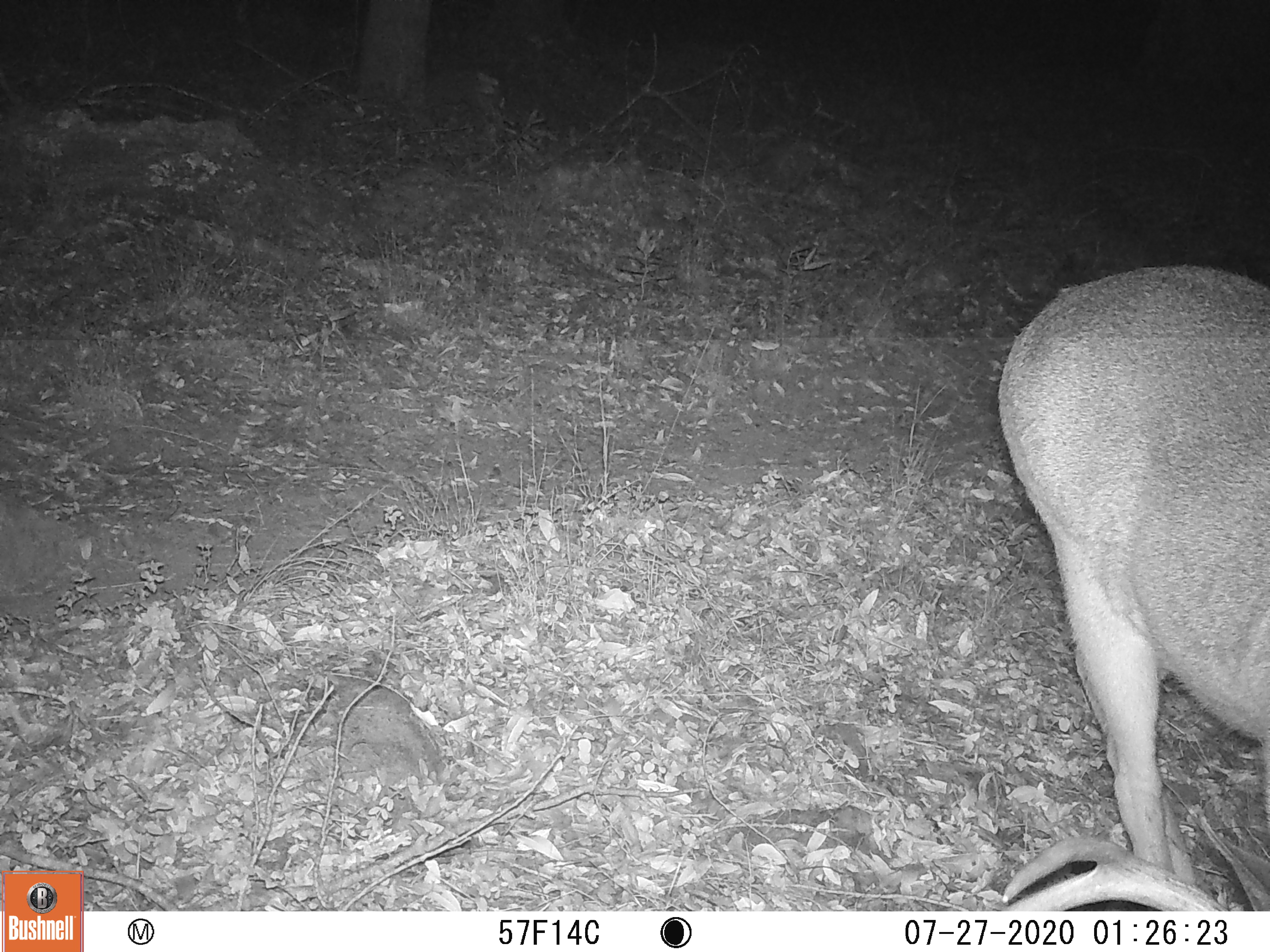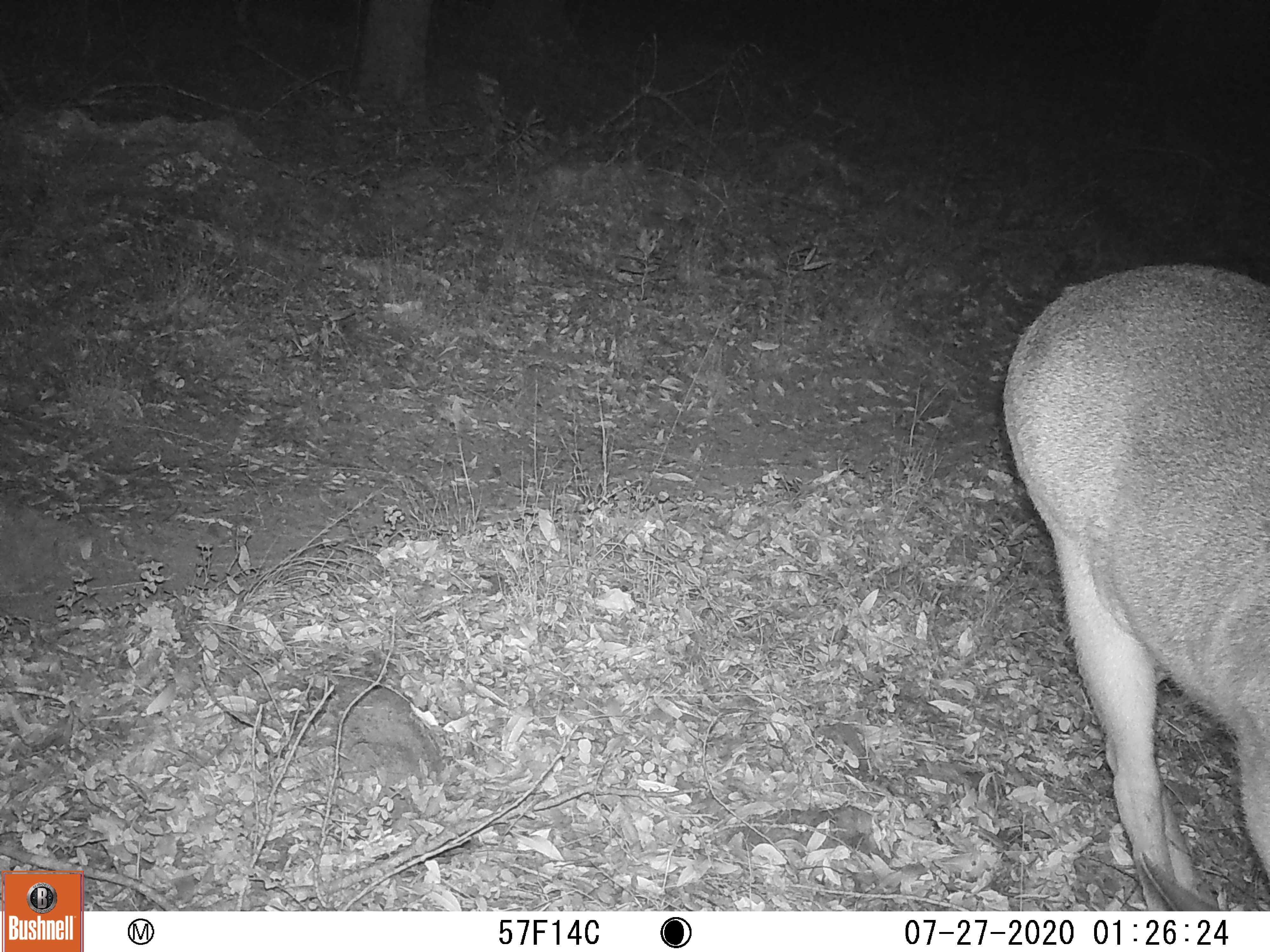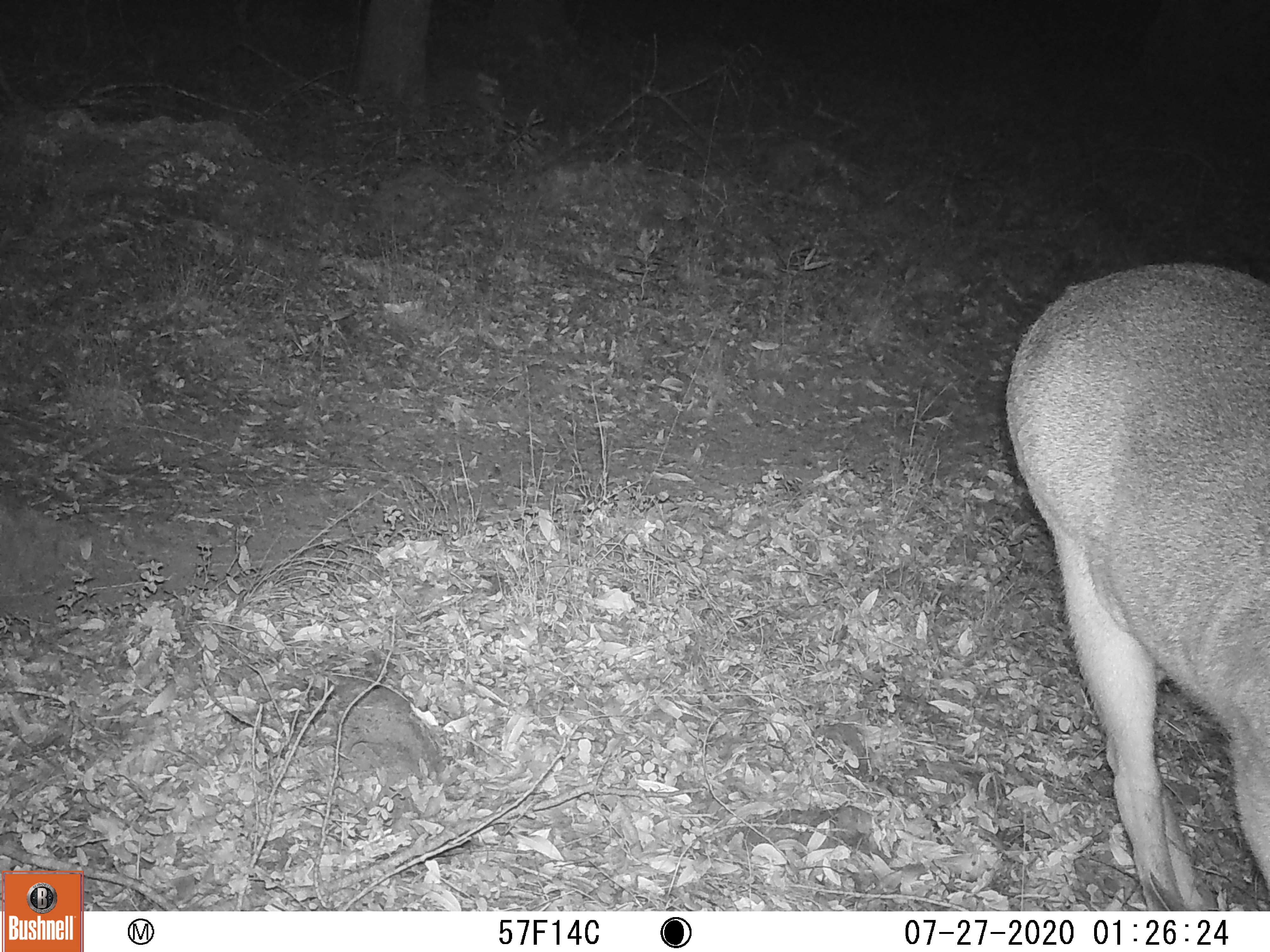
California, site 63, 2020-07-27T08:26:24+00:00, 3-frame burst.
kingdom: Animalia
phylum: Chordata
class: Mammalia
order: Artiodactyla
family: Cervidae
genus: Odocoileus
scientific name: Odocoileus hemionus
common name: mule deer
Mule deer (Odocoileus hemionus).